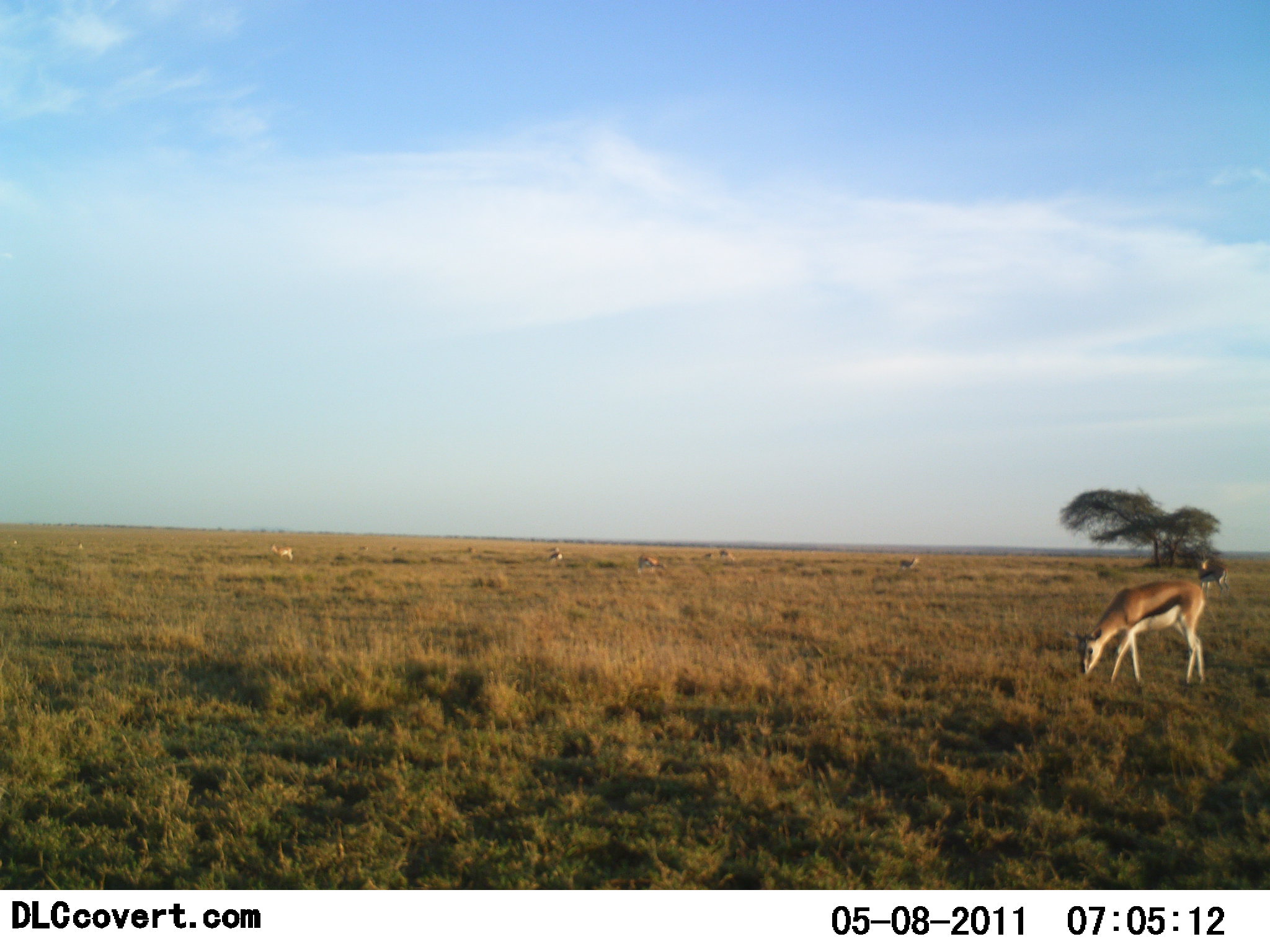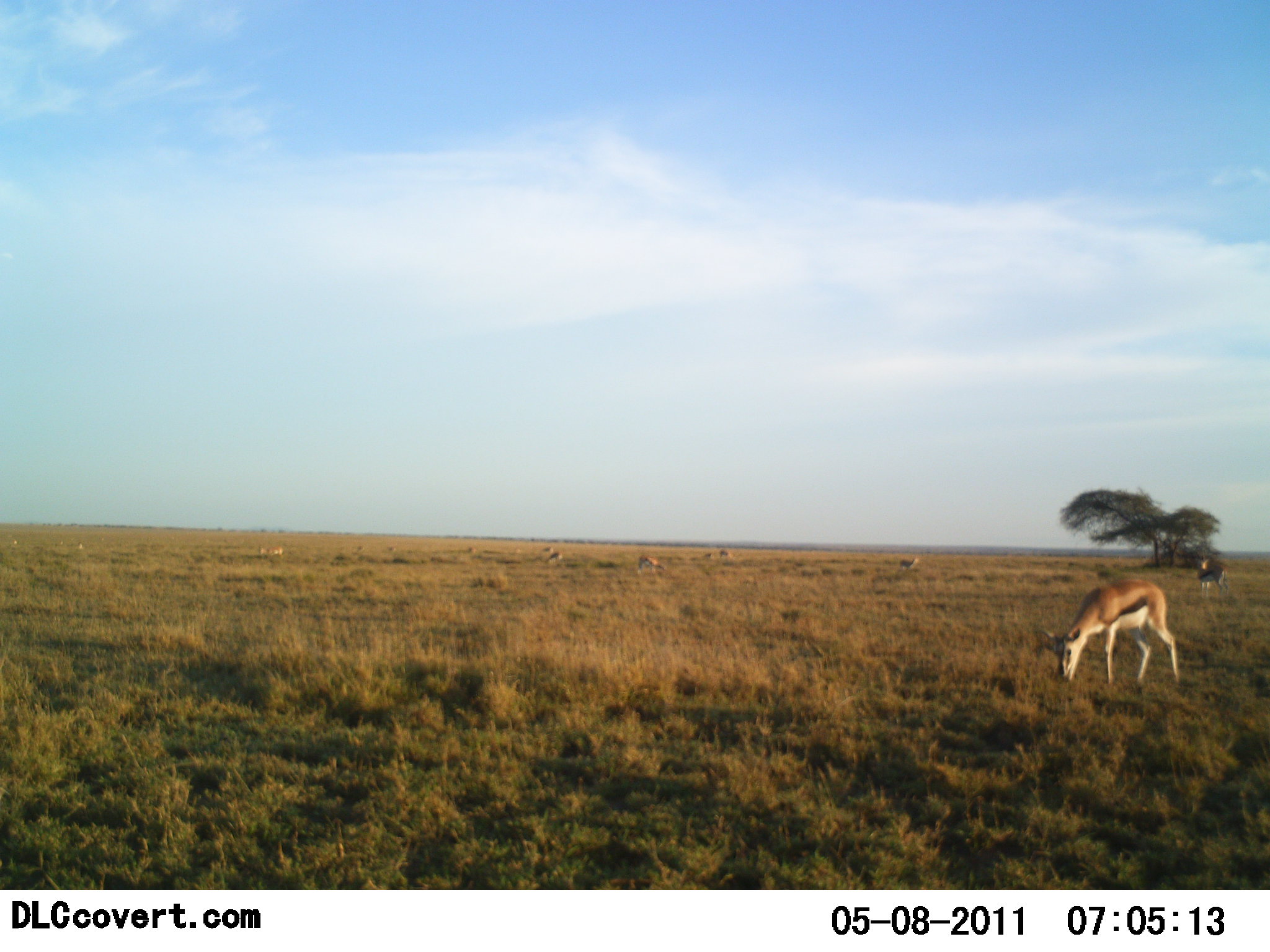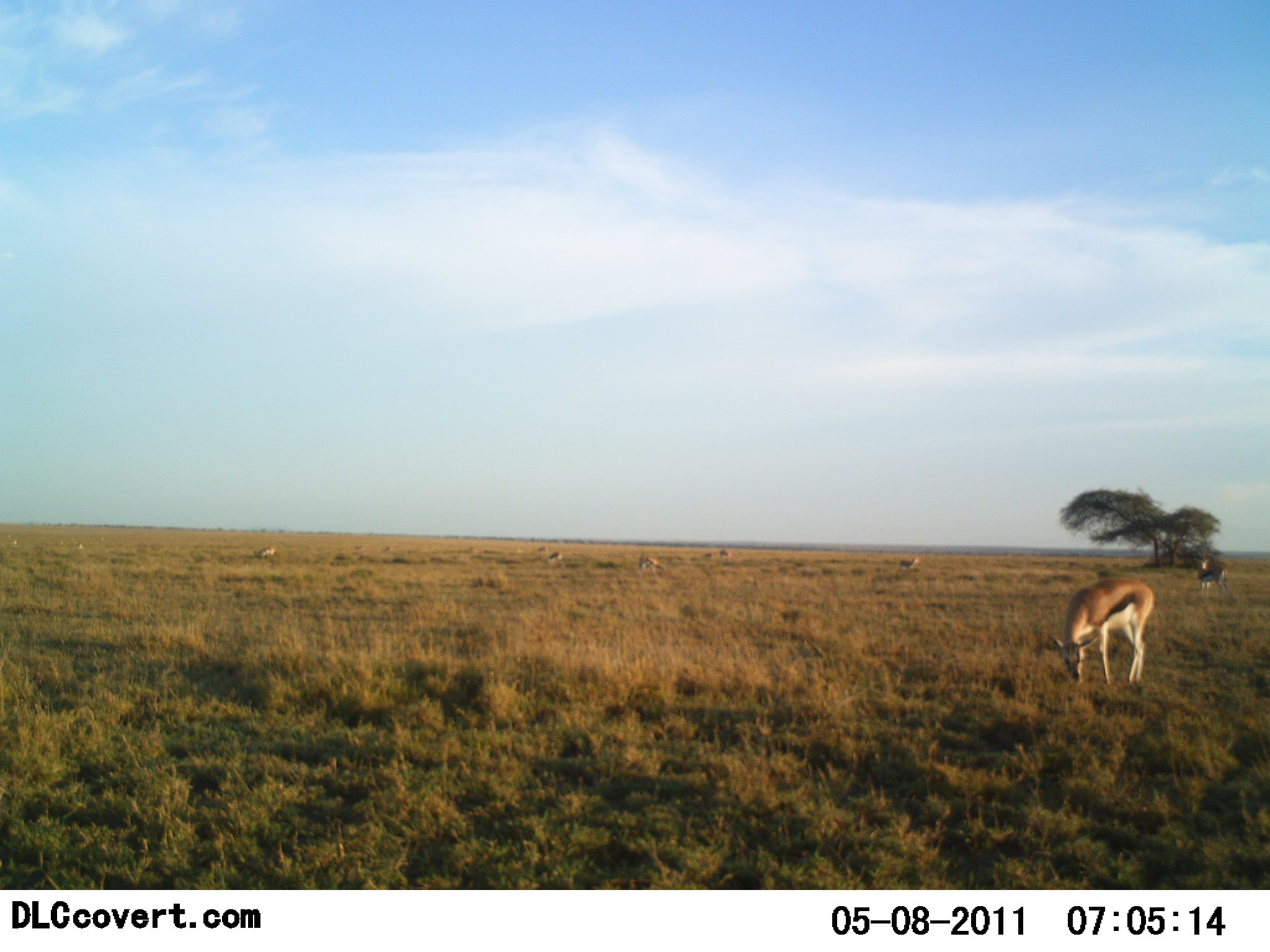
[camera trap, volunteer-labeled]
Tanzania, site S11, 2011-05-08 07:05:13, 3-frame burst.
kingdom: Animalia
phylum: Chordata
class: Mammalia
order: Artiodactyla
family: Bovidae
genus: Eudorcas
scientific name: Eudorcas thomsonii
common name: thomson's gazelle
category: gazellethomsons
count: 9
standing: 25%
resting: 8%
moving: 25%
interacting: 0%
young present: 0%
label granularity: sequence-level